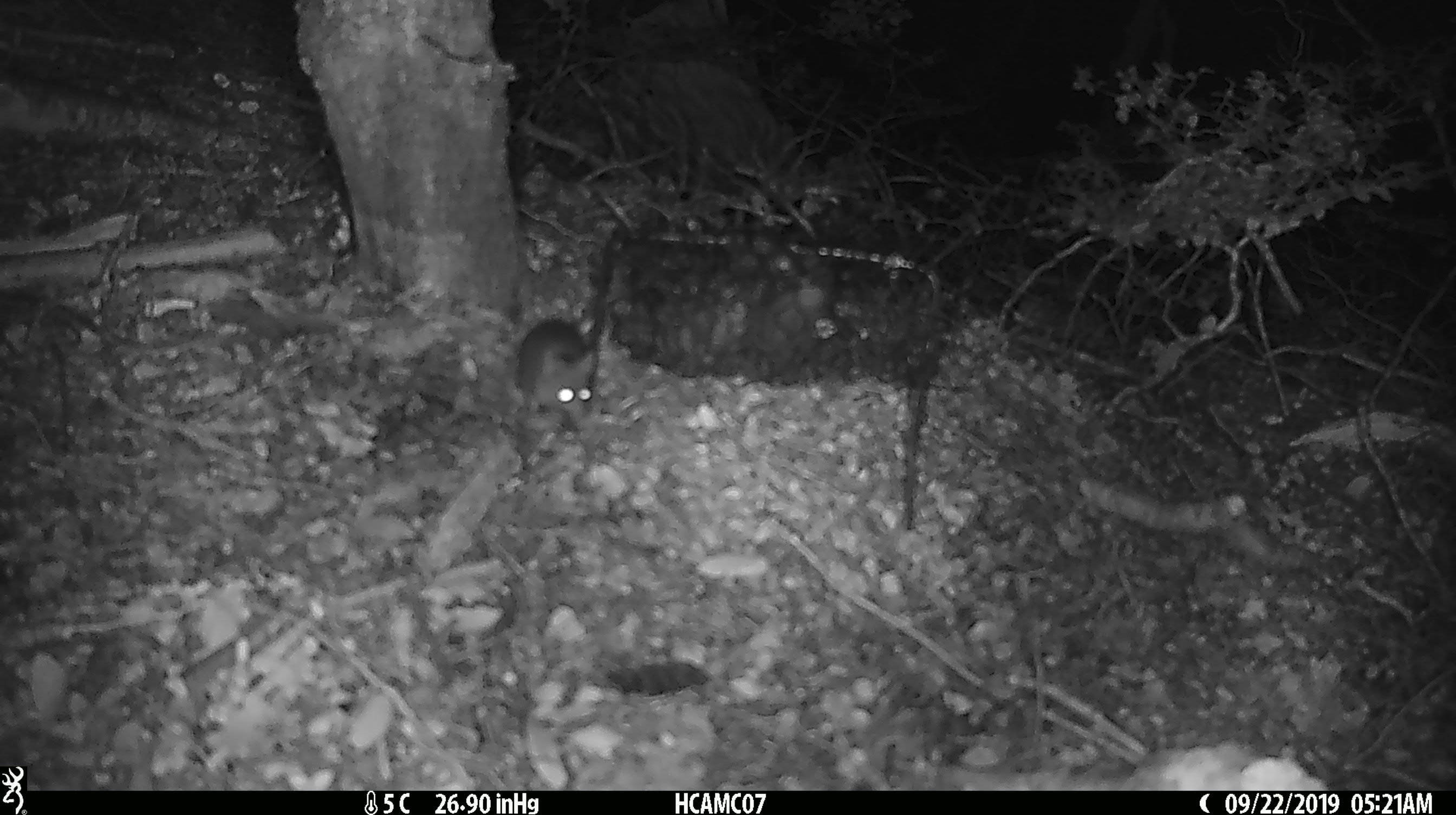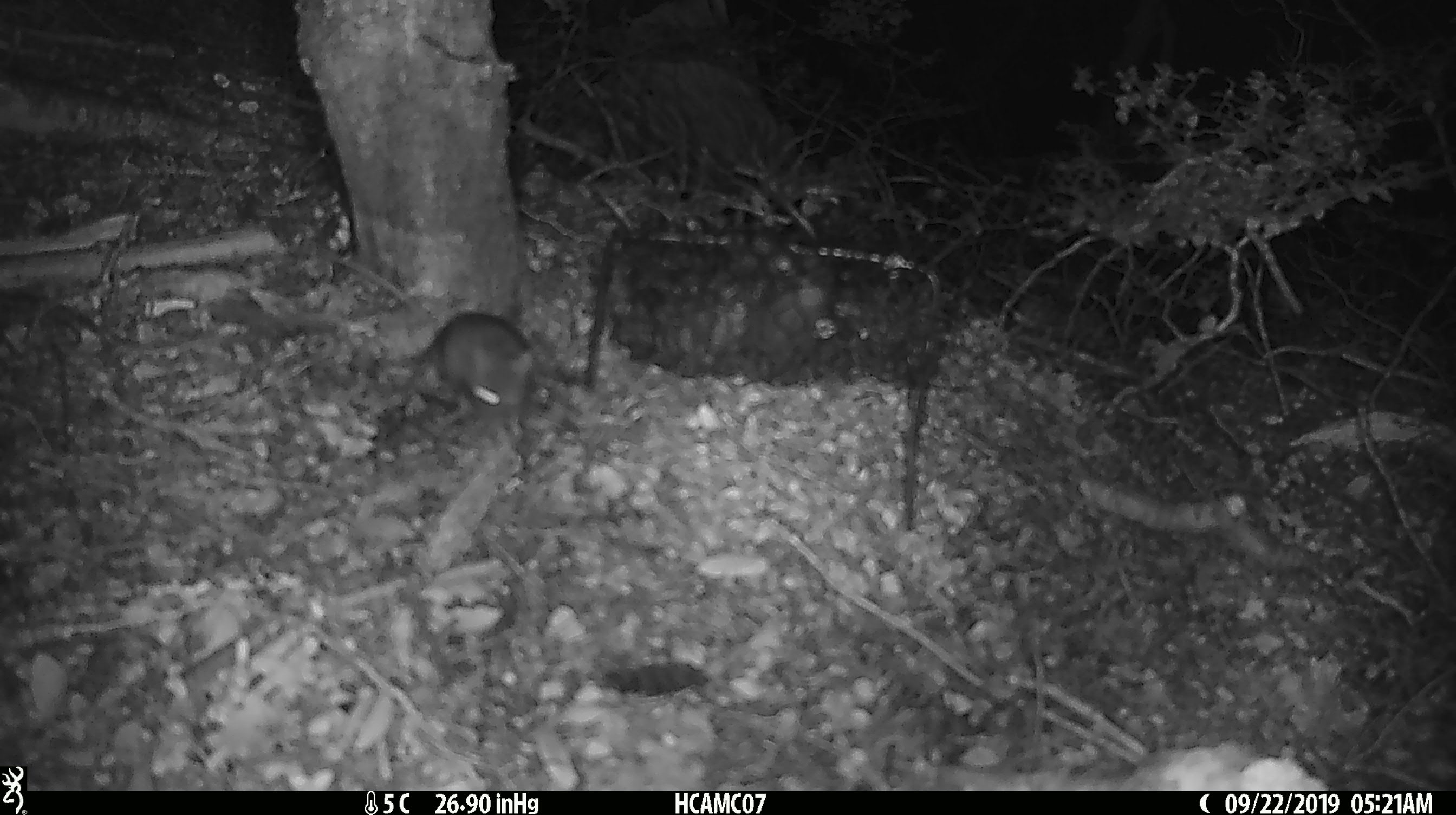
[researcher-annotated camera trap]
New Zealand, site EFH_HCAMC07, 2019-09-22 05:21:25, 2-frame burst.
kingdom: Animalia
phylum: Chordata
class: Mammalia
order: Rodentia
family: Muridae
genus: Mus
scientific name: Mus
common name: mouse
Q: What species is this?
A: Mouse (Mus).